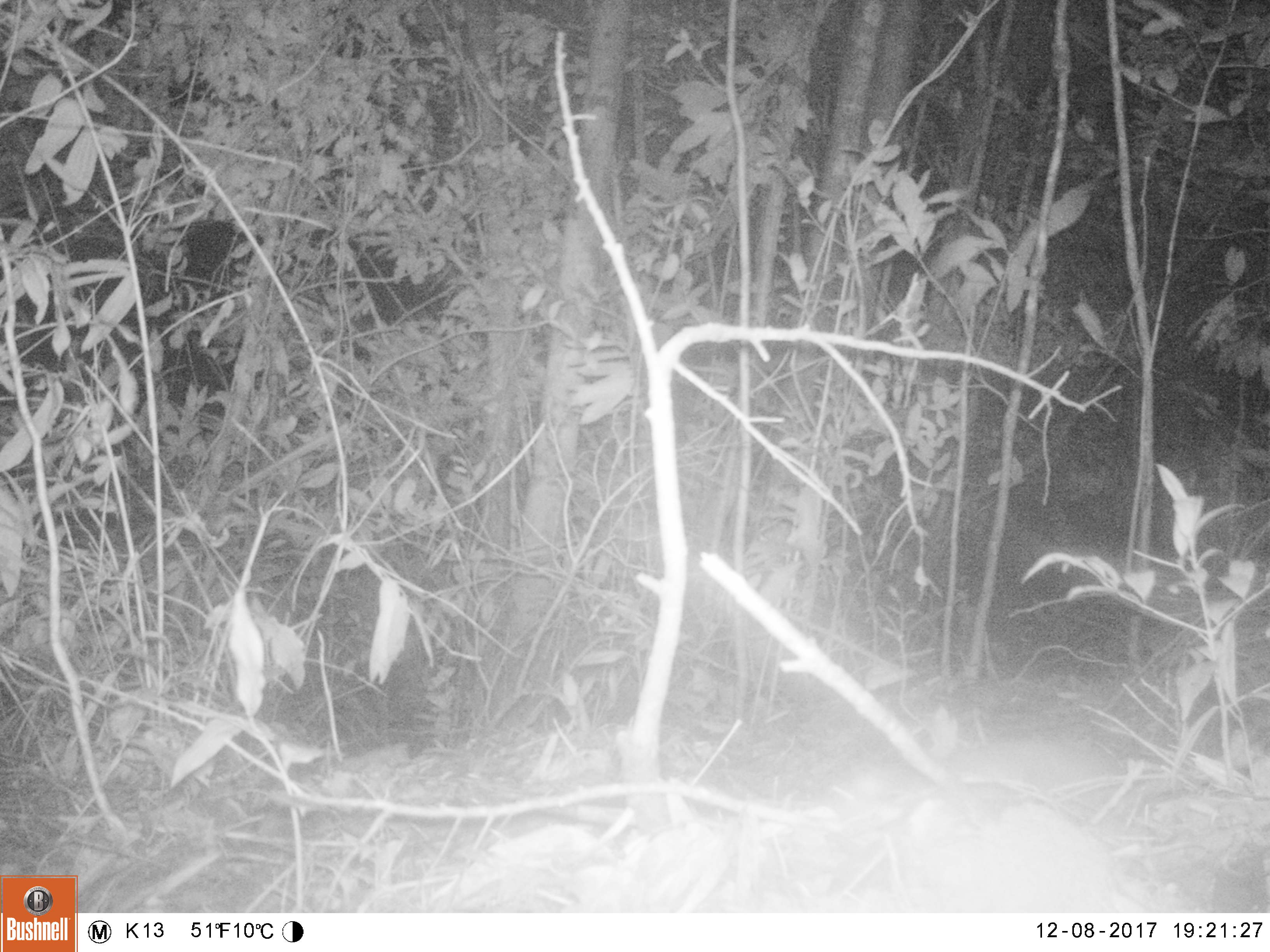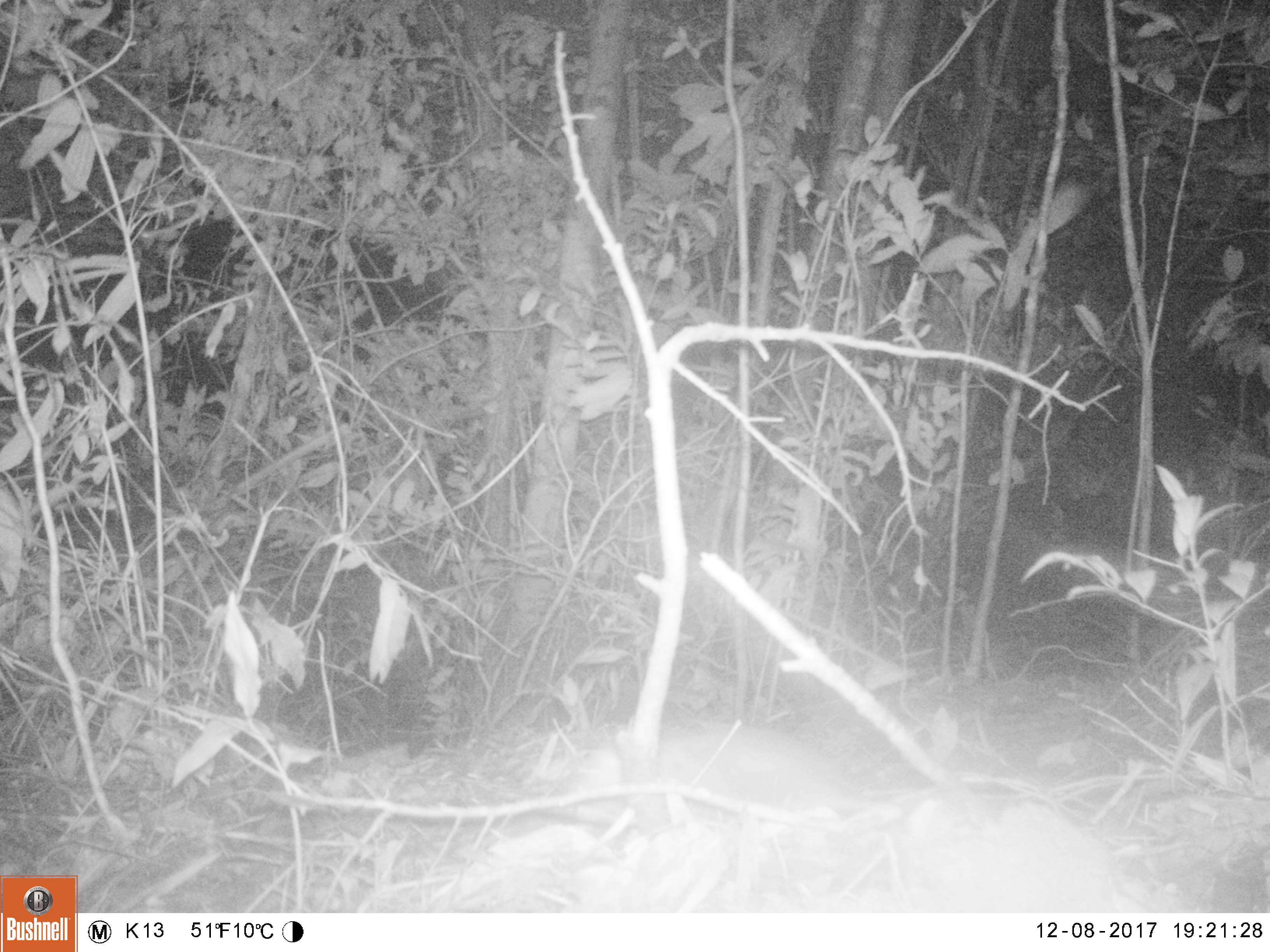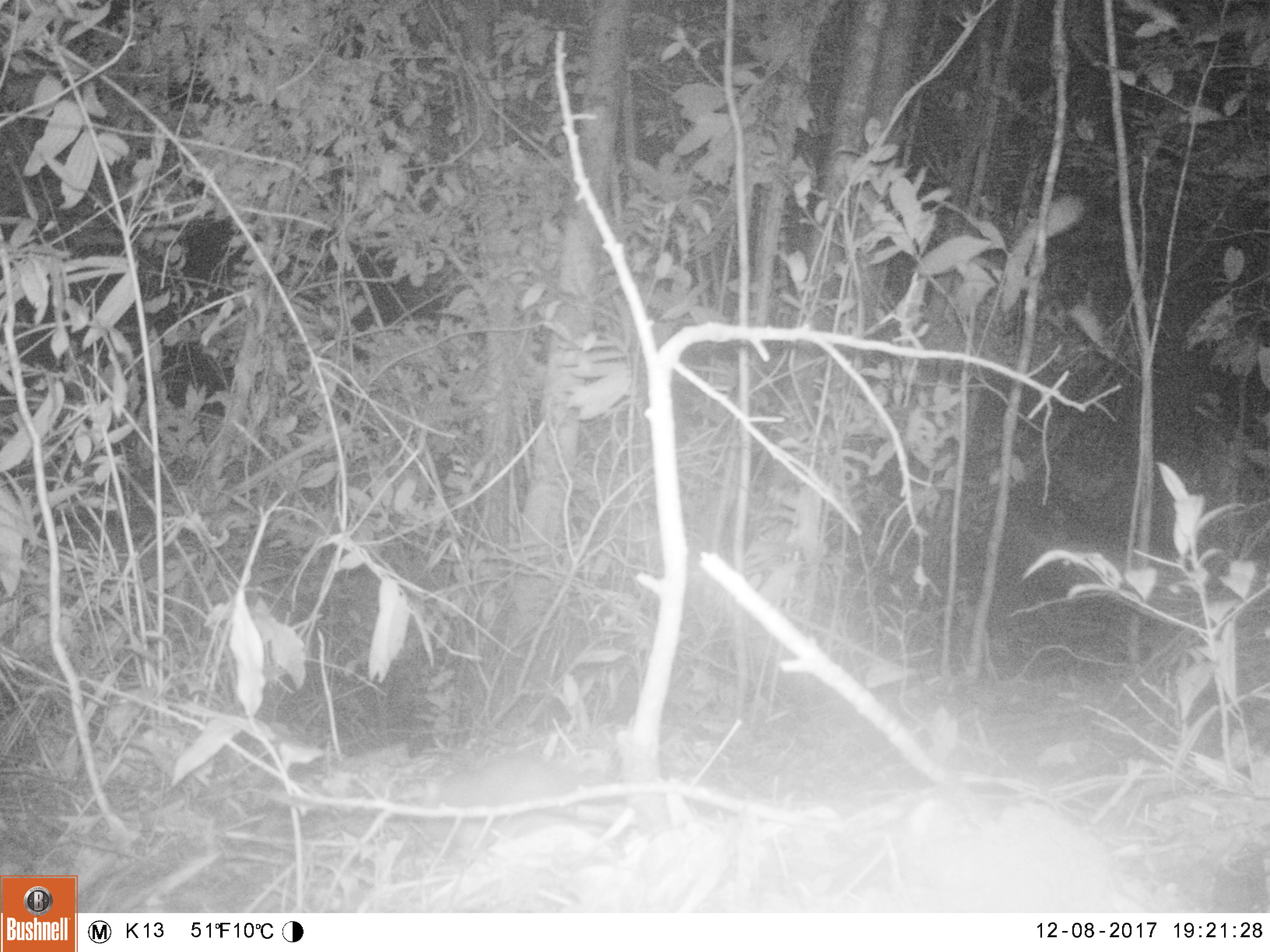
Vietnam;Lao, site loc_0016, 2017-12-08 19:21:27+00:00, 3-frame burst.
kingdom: Animalia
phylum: Chordata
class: Mammalia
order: Carnivora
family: Mustelidae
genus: Melogale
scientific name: Melogale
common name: ferret badger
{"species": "ferret badger (Melogale)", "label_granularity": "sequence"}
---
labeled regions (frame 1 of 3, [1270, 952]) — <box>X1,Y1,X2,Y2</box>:
ferret badger: <box>833,740,1142,818</box>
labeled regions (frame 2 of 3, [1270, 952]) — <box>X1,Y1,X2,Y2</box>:
ferret badger: <box>564,723,866,816</box>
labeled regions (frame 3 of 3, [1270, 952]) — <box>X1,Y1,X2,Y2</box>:
ferret badger: <box>422,754,577,846</box>